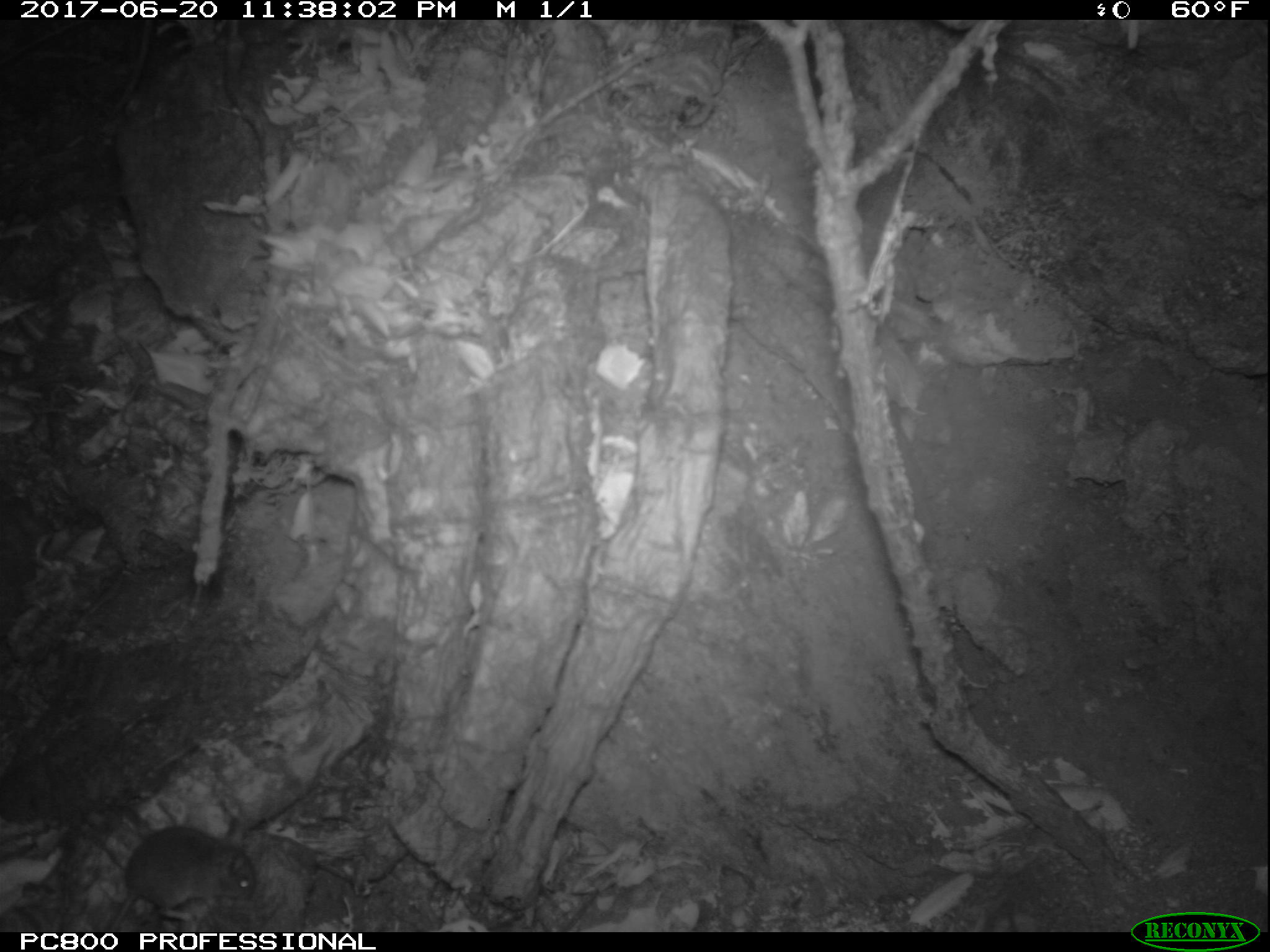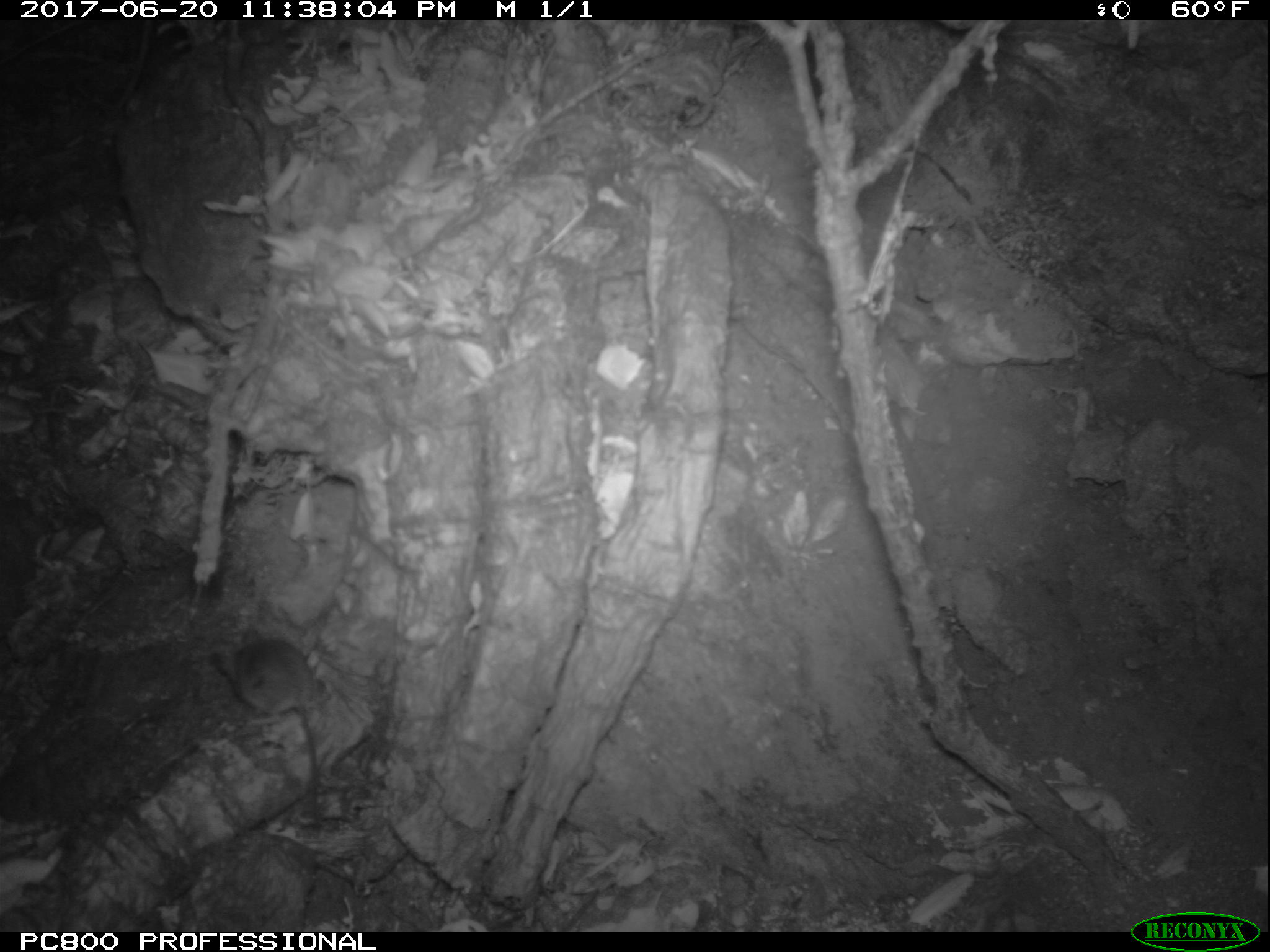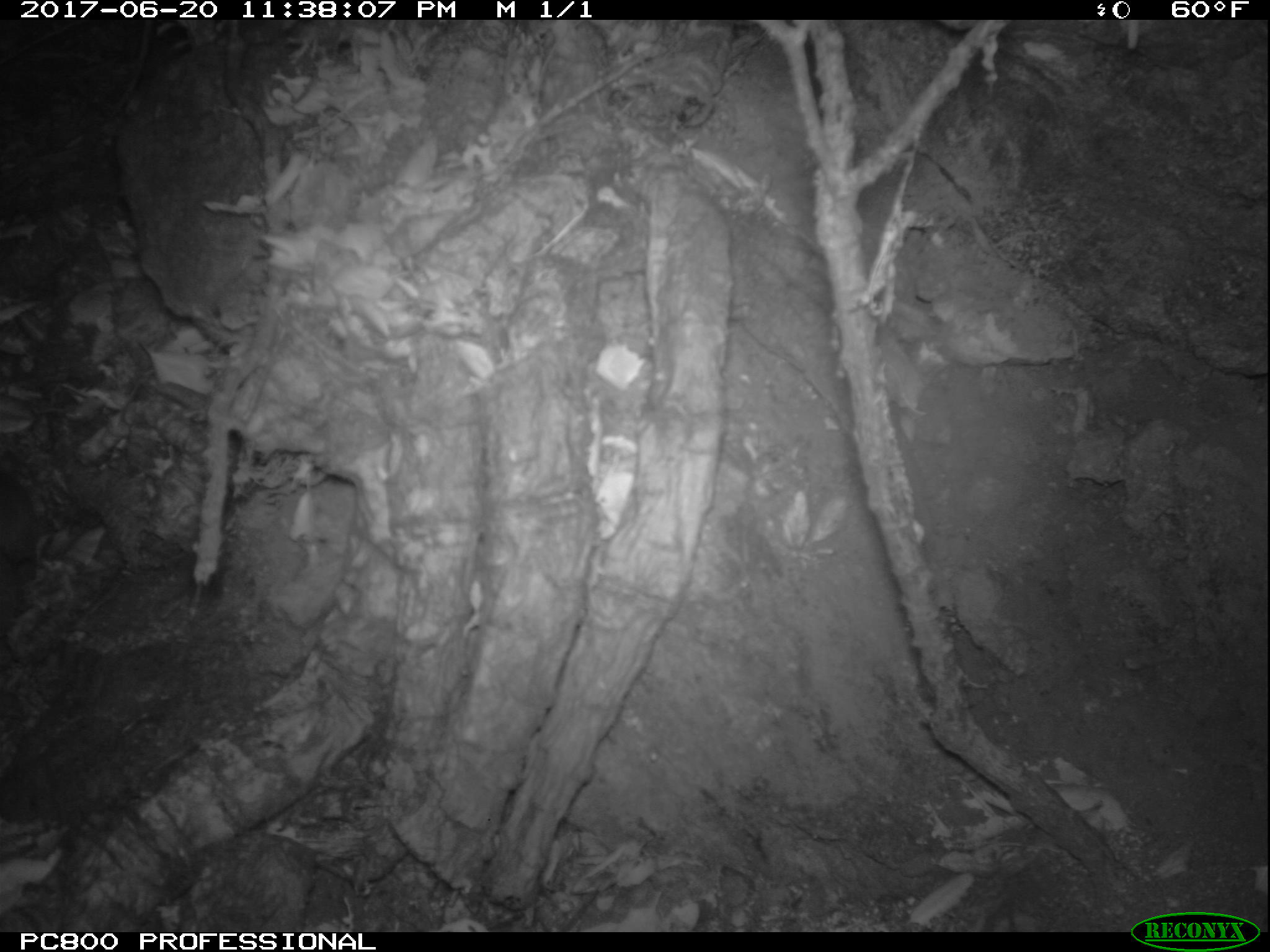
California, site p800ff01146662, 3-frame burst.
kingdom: Animalia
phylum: Chordata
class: Mammalia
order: Rodentia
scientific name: Rodentia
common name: rodent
Rodent (Rodentia).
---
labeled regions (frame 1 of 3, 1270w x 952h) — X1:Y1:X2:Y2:
rodent: 106:824:257:933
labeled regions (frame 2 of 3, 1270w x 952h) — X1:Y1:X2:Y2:
rodent: 210:625:321:821